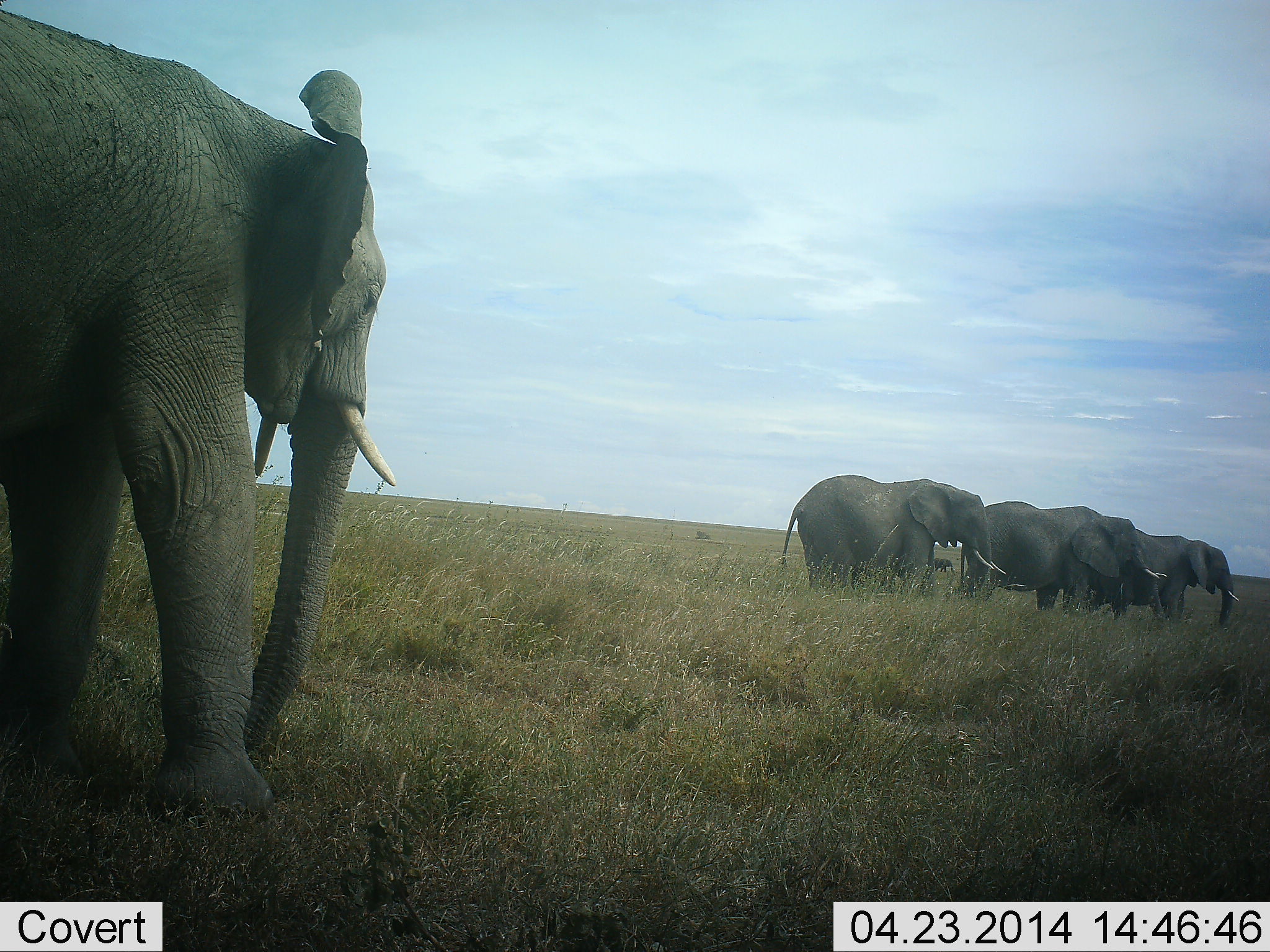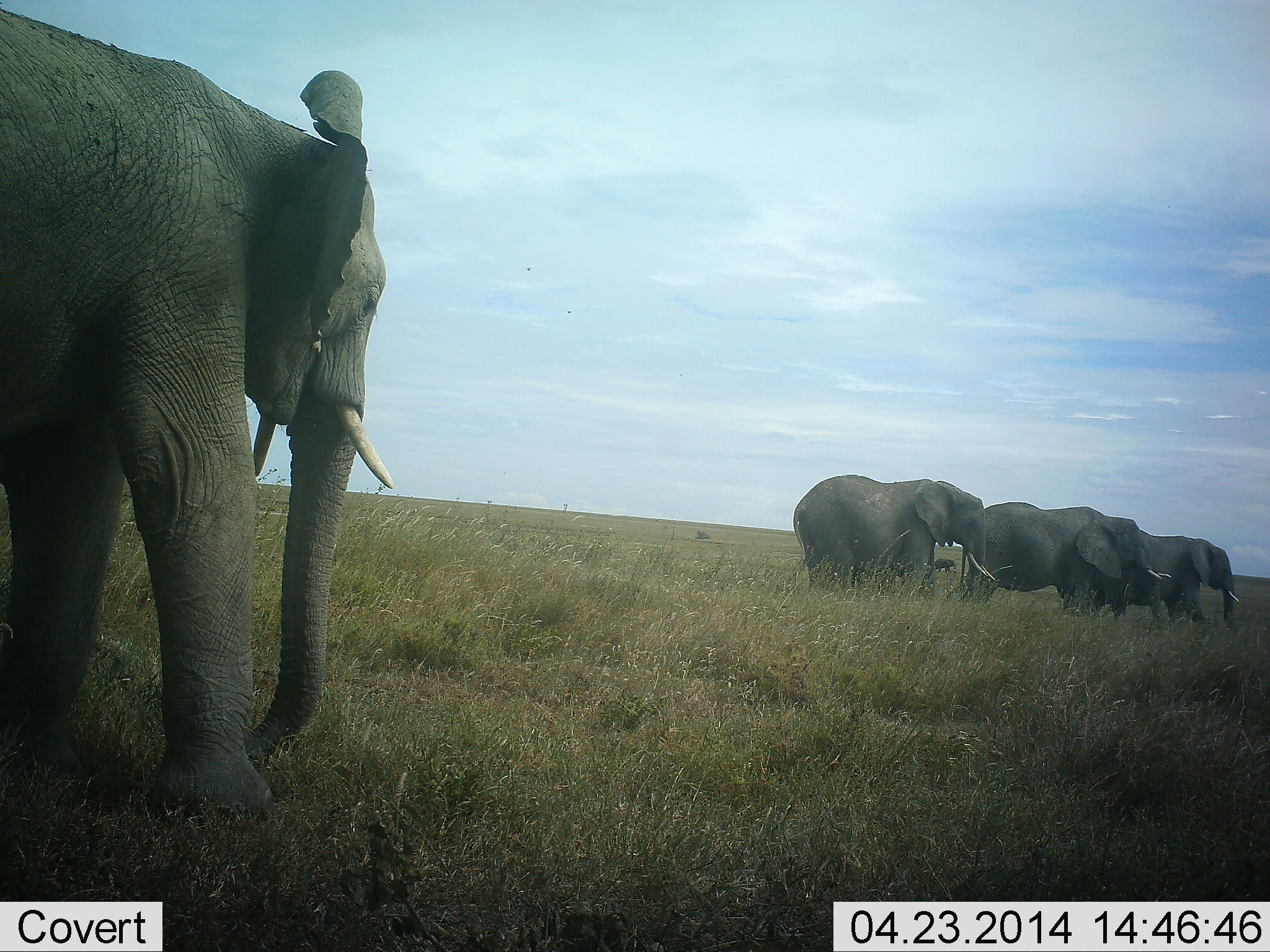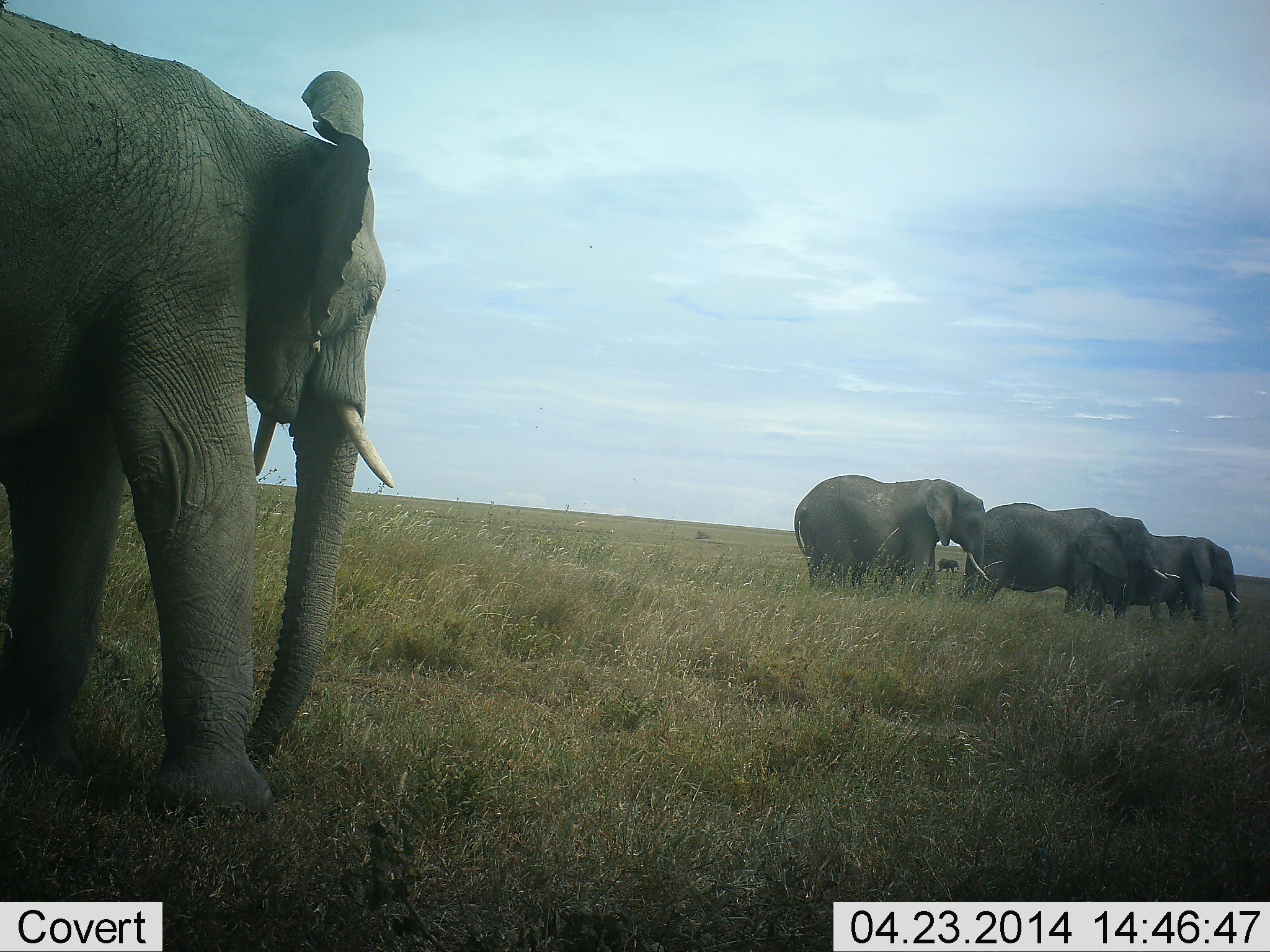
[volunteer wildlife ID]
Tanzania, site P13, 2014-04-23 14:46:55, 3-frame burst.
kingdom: Animalia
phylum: Chordata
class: Mammalia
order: Proboscidea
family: Elephantidae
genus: Loxodonta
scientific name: Loxodonta africana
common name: african bush elephant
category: elephant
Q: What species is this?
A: Elephant (african bush elephant) (Loxodonta africana).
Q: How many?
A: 5.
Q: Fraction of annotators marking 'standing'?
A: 70%.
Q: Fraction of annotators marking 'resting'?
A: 0%.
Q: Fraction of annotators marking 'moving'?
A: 30%.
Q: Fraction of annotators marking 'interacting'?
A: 10%.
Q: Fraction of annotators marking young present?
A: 10%.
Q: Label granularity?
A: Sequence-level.